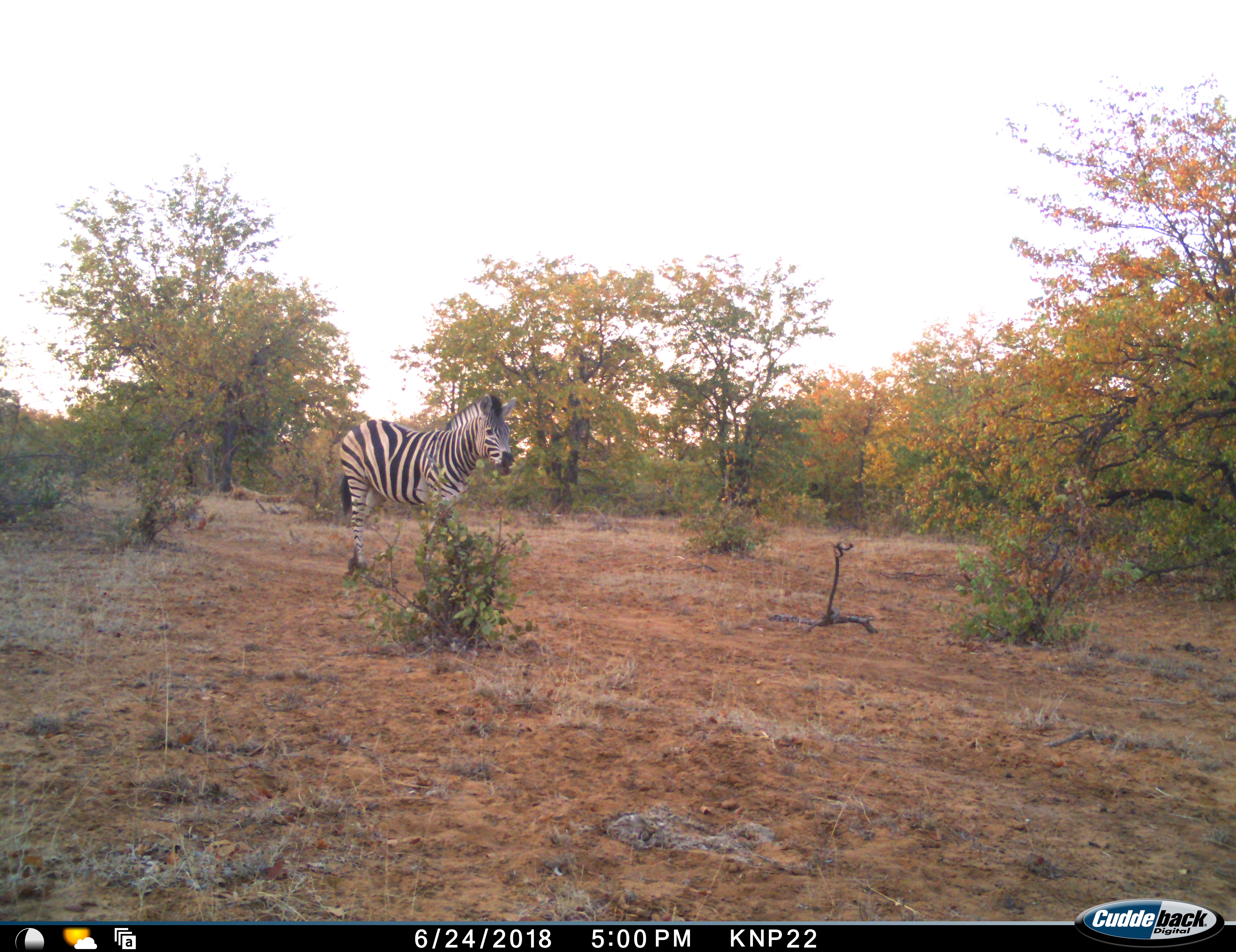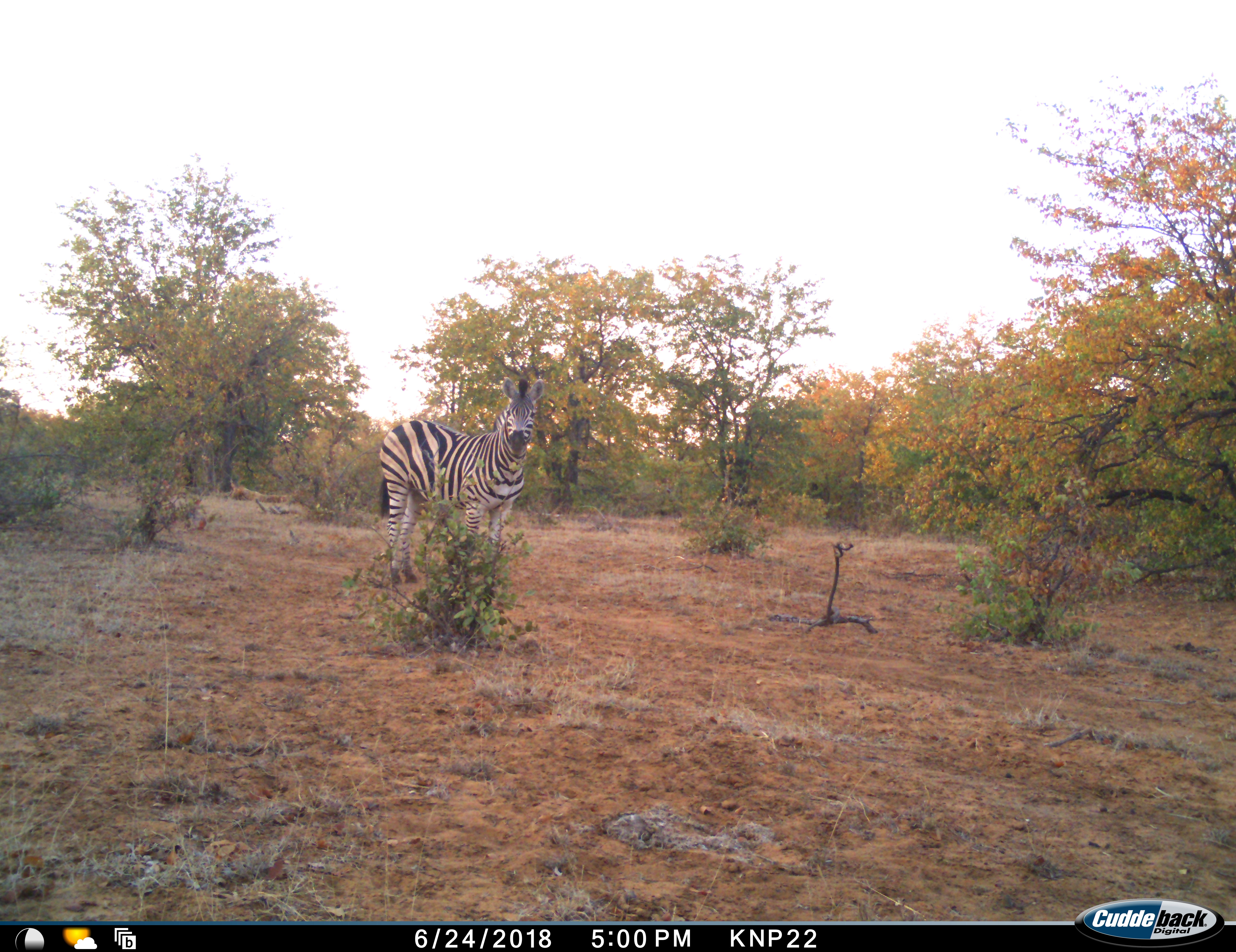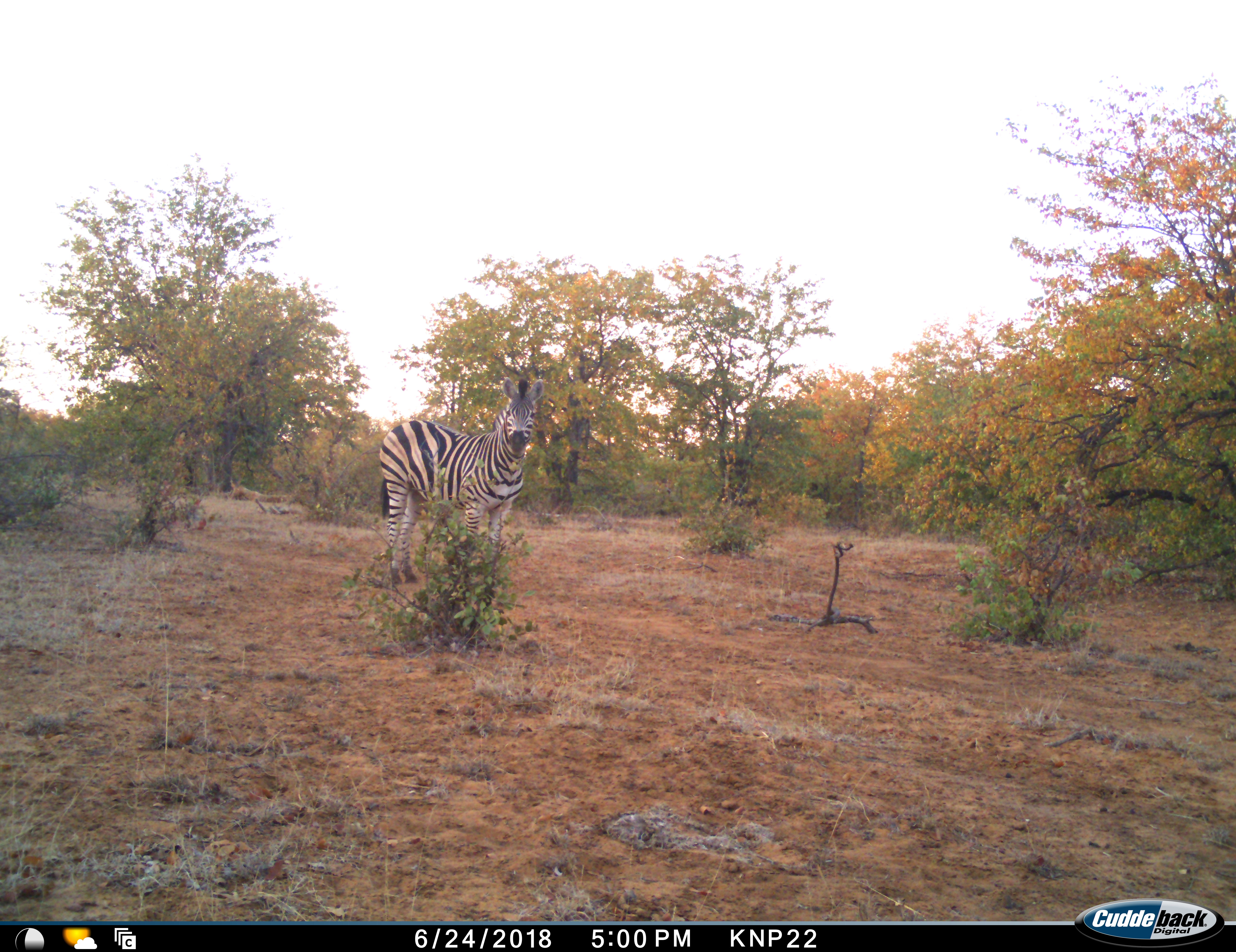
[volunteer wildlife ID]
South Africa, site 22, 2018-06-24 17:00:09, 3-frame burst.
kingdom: Animalia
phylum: Chordata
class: Mammalia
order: Perissodactyla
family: Equidae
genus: Equus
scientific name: Equus quagga burchellii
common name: burchell's zebra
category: zebraburchells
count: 1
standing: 50%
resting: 0%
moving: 50%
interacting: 0%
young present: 0%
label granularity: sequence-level